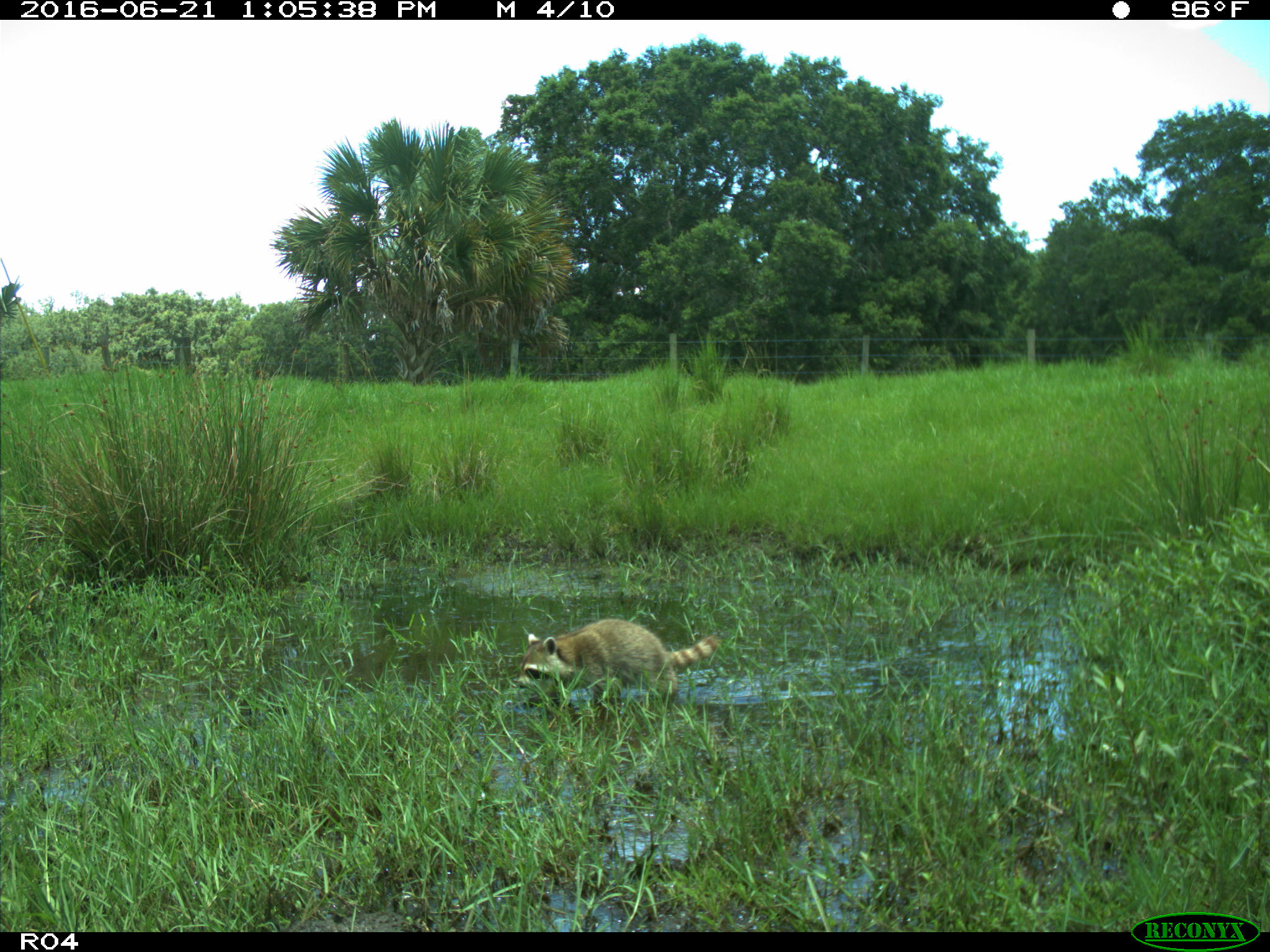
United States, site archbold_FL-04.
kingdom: Animalia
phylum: Chordata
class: Mammalia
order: Carnivora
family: Procyonidae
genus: Procyon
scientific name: Procyon lotor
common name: common raccoon